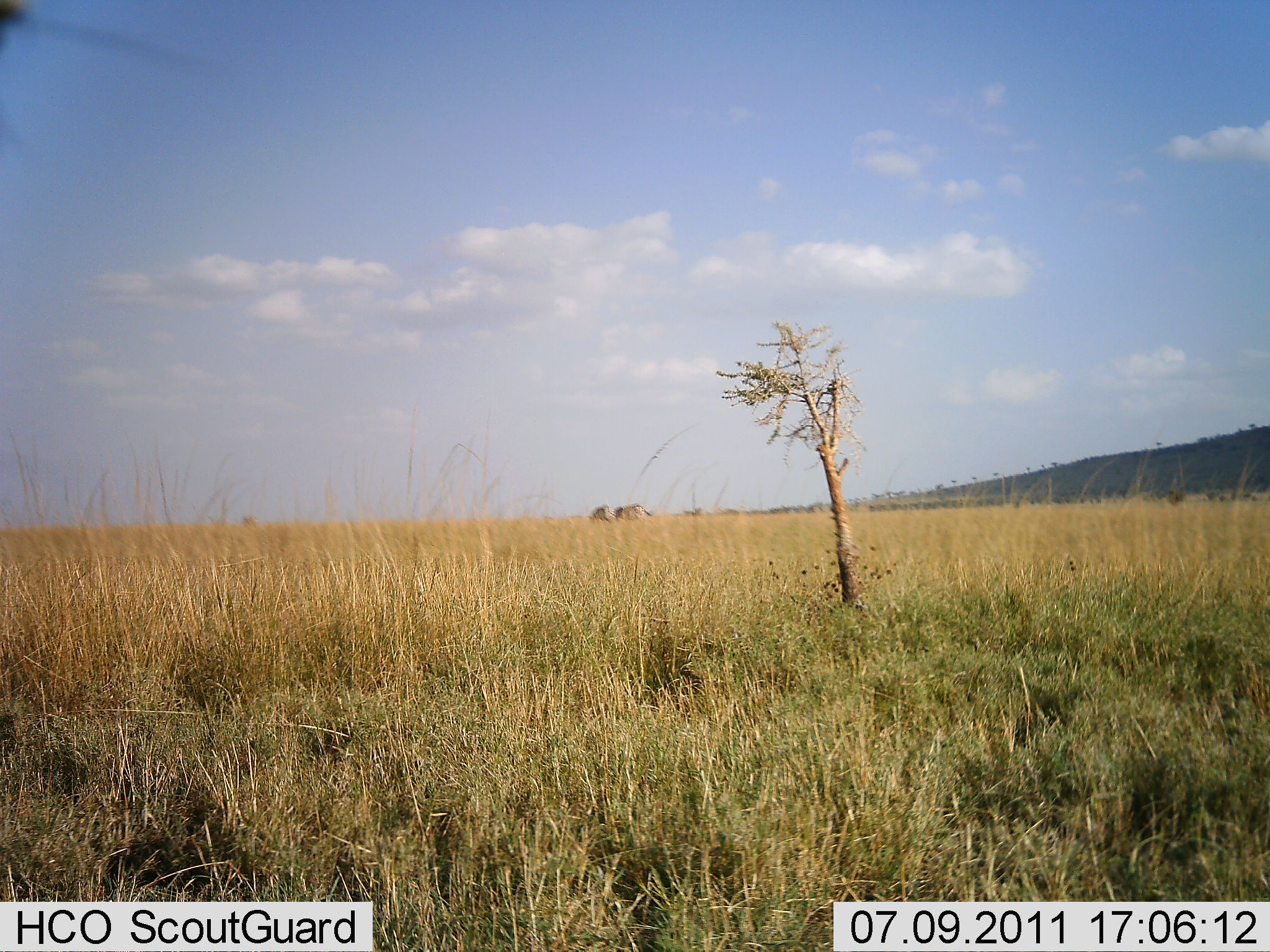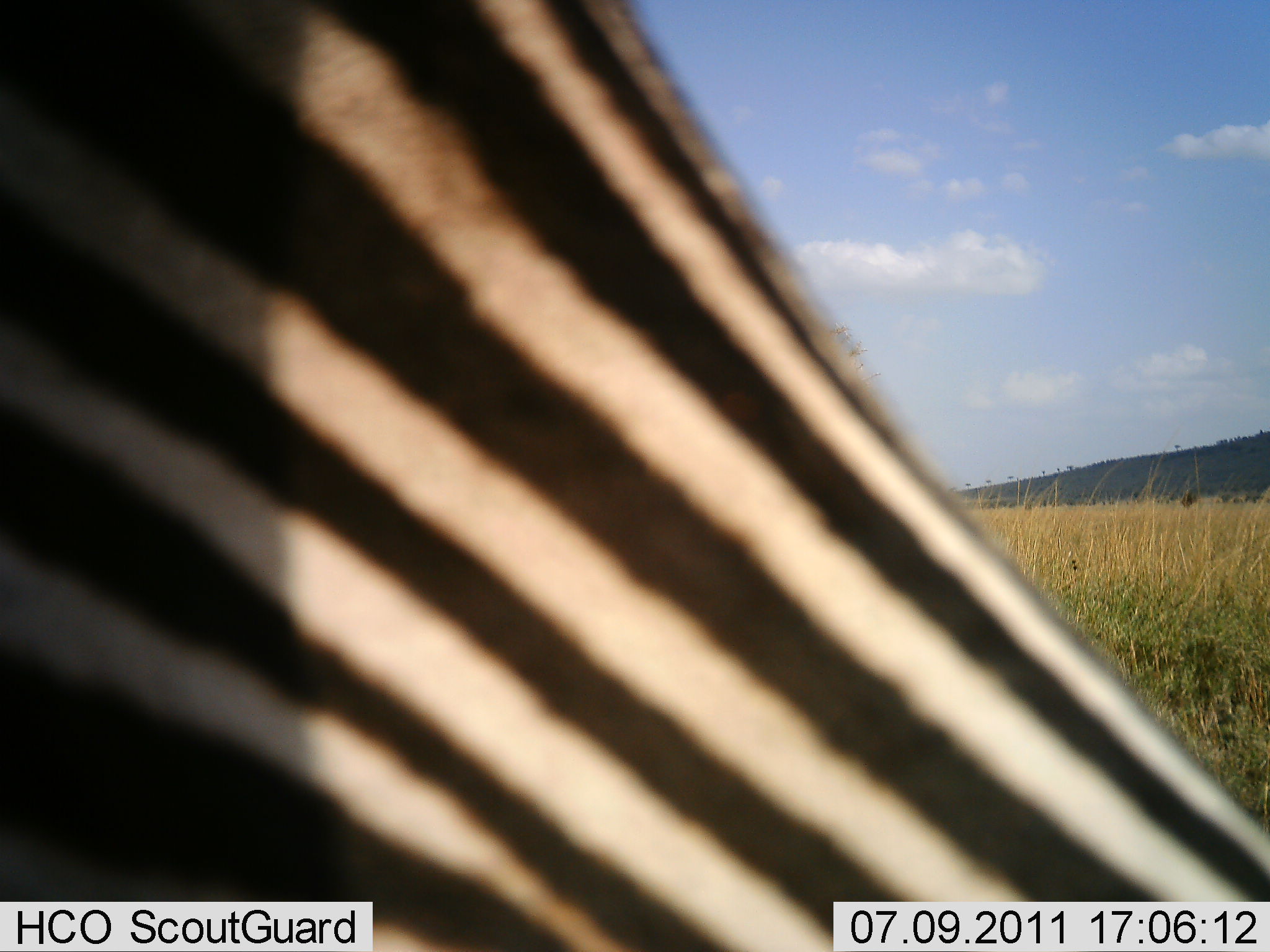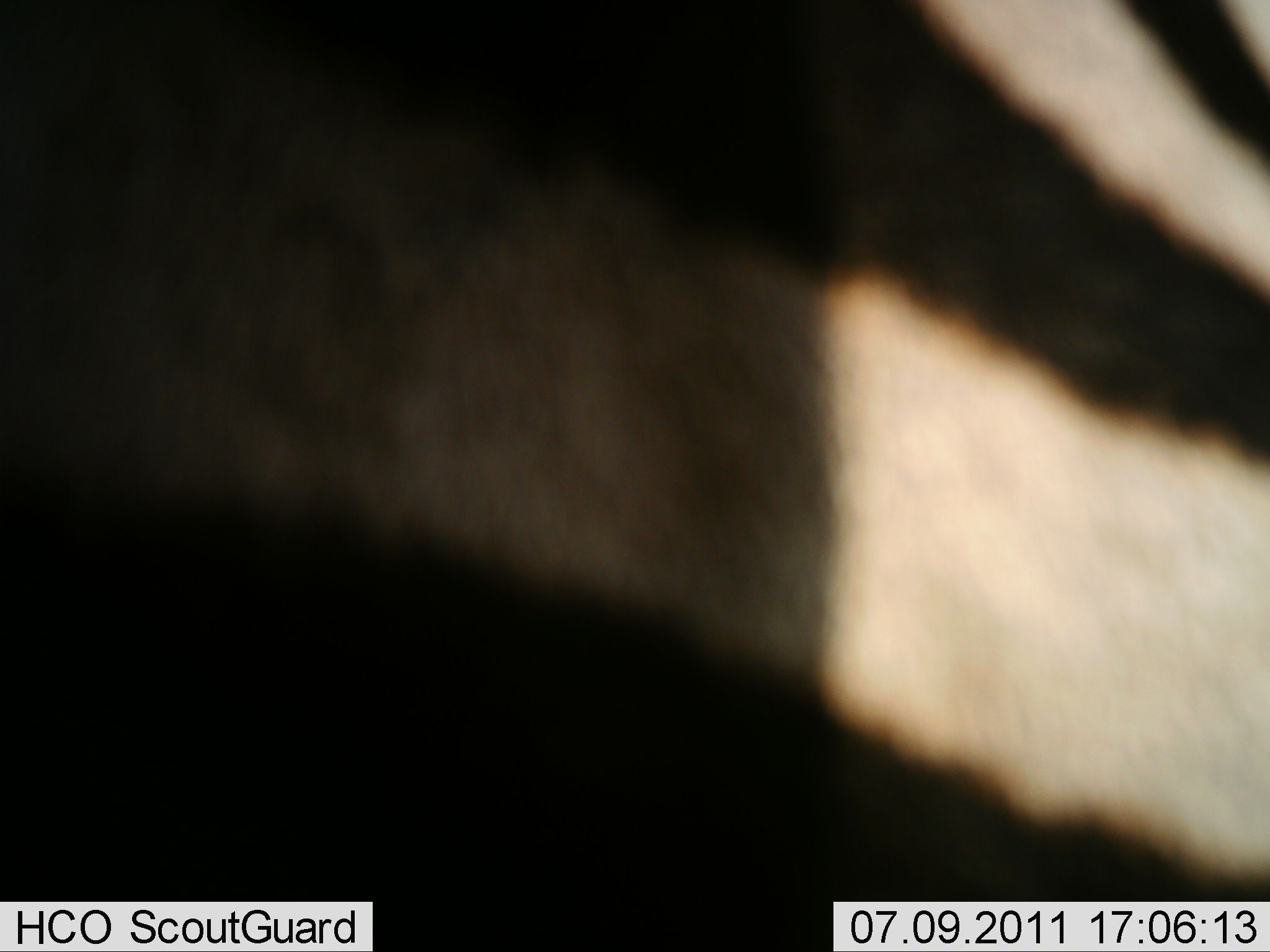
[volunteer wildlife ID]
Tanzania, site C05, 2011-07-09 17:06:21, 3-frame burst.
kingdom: Animalia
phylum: Chordata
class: Mammalia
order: Perissodactyla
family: Equidae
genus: Equus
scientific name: Equus quagga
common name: plains zebra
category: zebra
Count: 1.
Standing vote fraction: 27%.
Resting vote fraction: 0%.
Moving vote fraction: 82%.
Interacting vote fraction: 0%.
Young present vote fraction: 0%.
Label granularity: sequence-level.